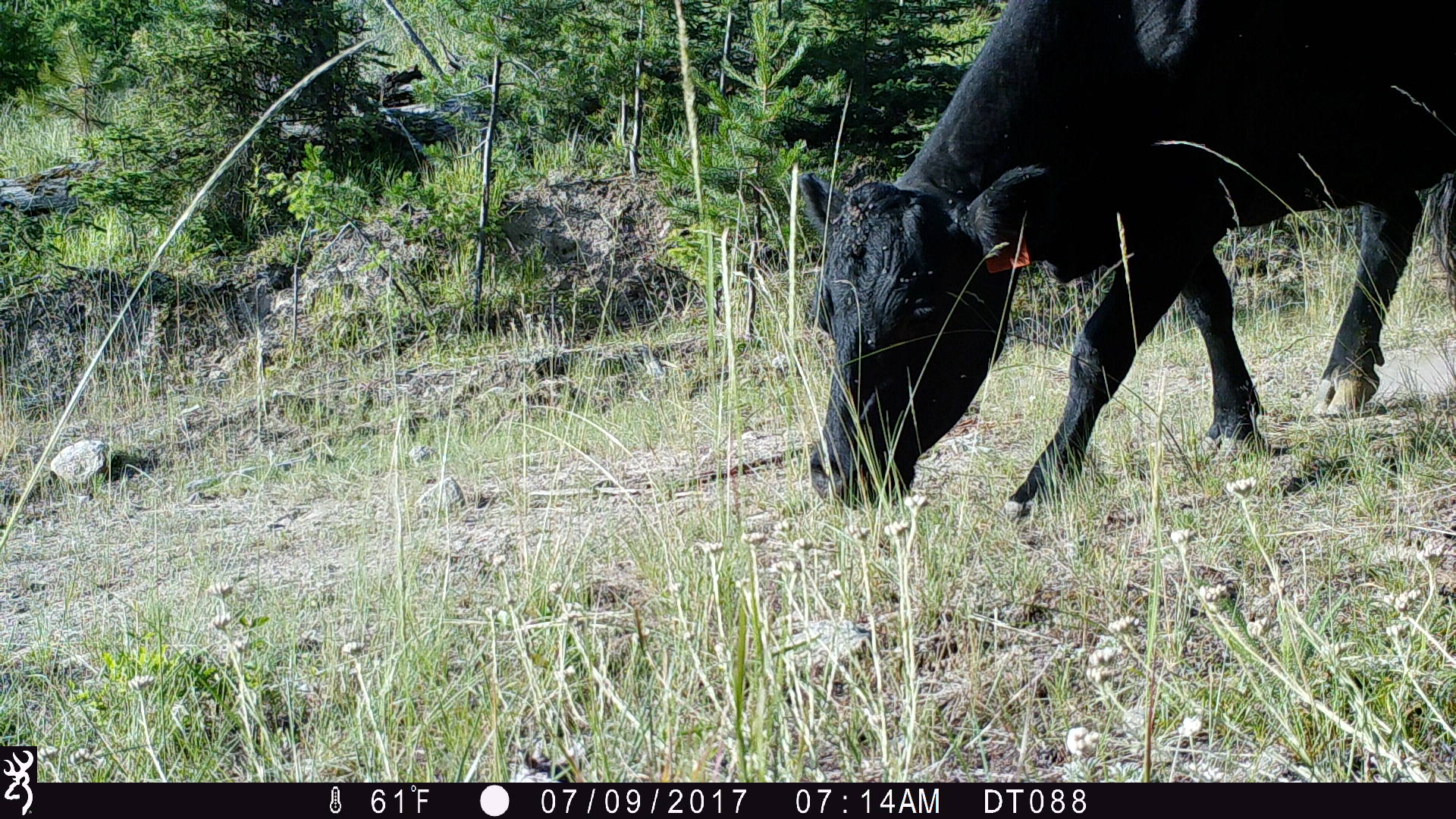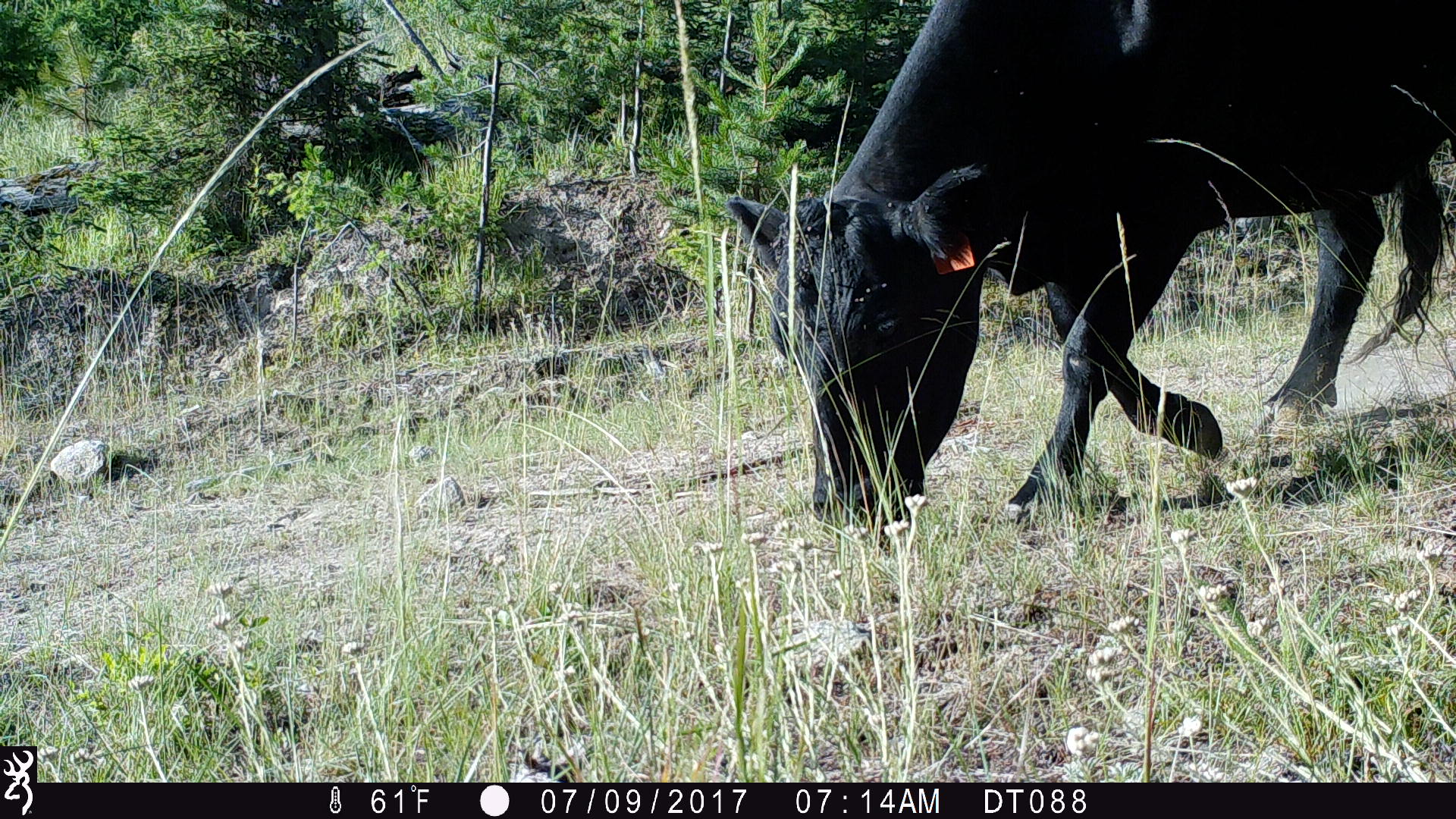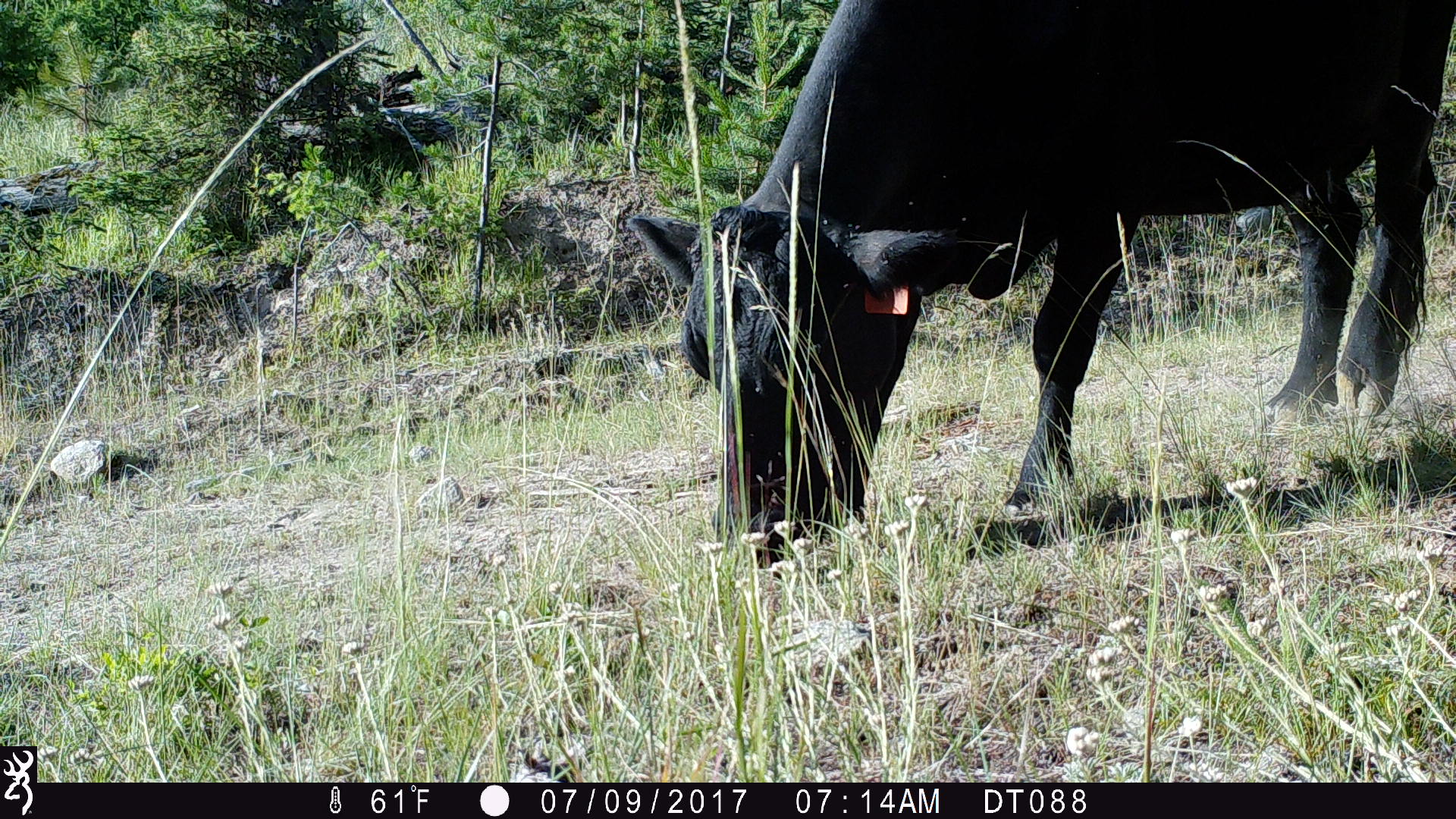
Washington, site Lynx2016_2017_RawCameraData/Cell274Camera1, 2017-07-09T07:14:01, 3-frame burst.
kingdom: Animalia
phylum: Chordata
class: Mammalia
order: Artiodactyla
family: Bovidae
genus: Bos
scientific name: Bos taurus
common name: domestic cattle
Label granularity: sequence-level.